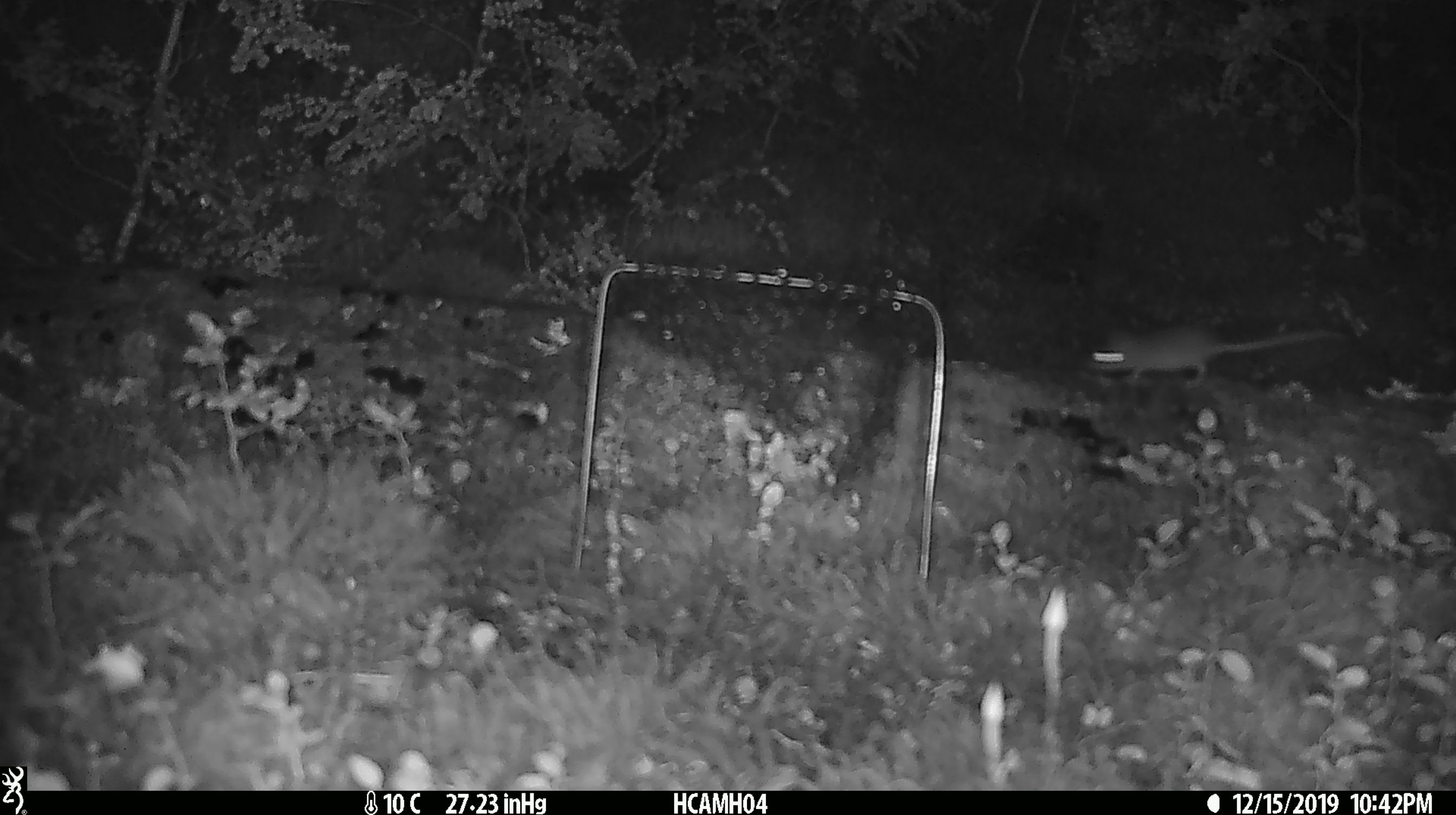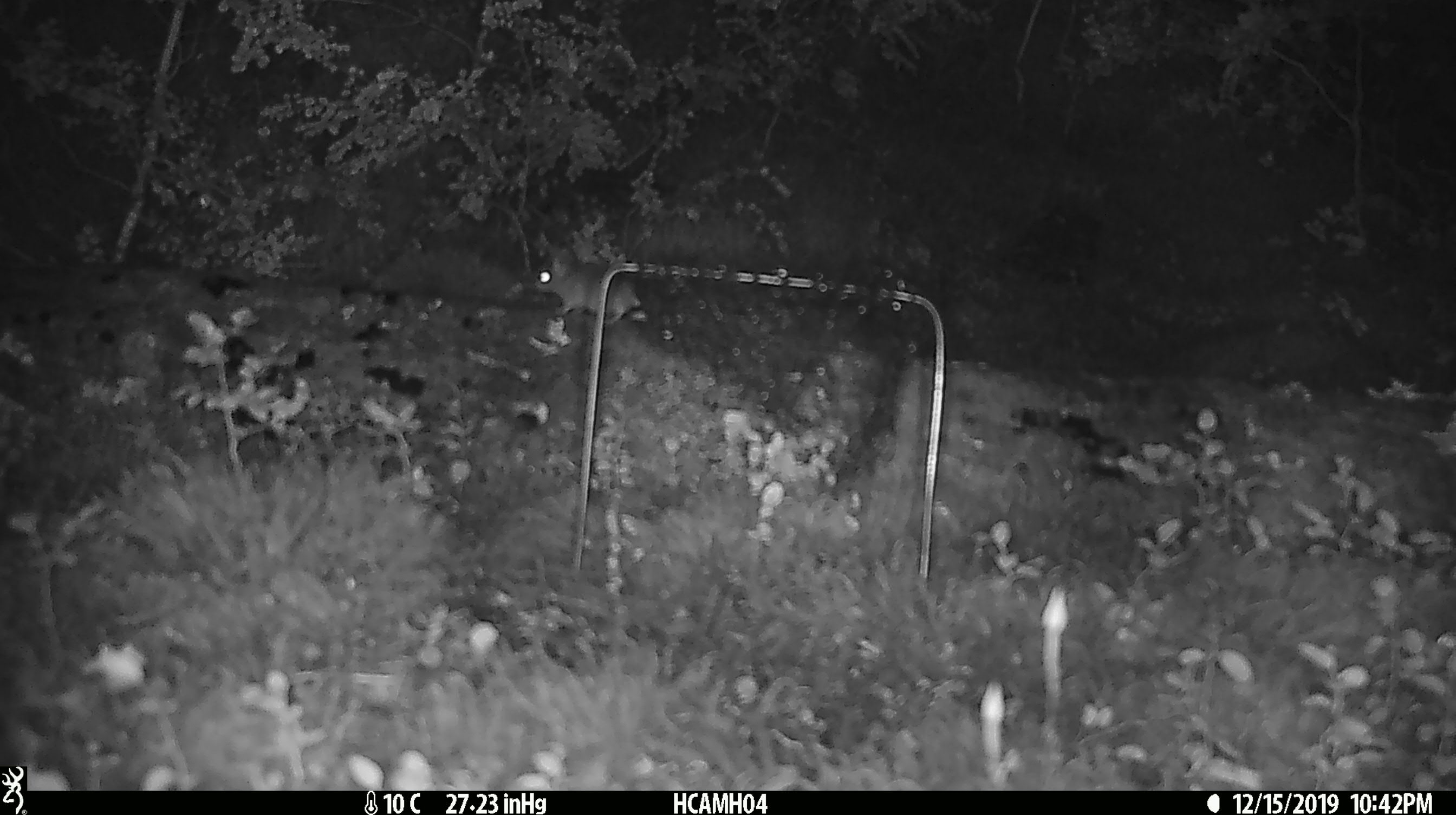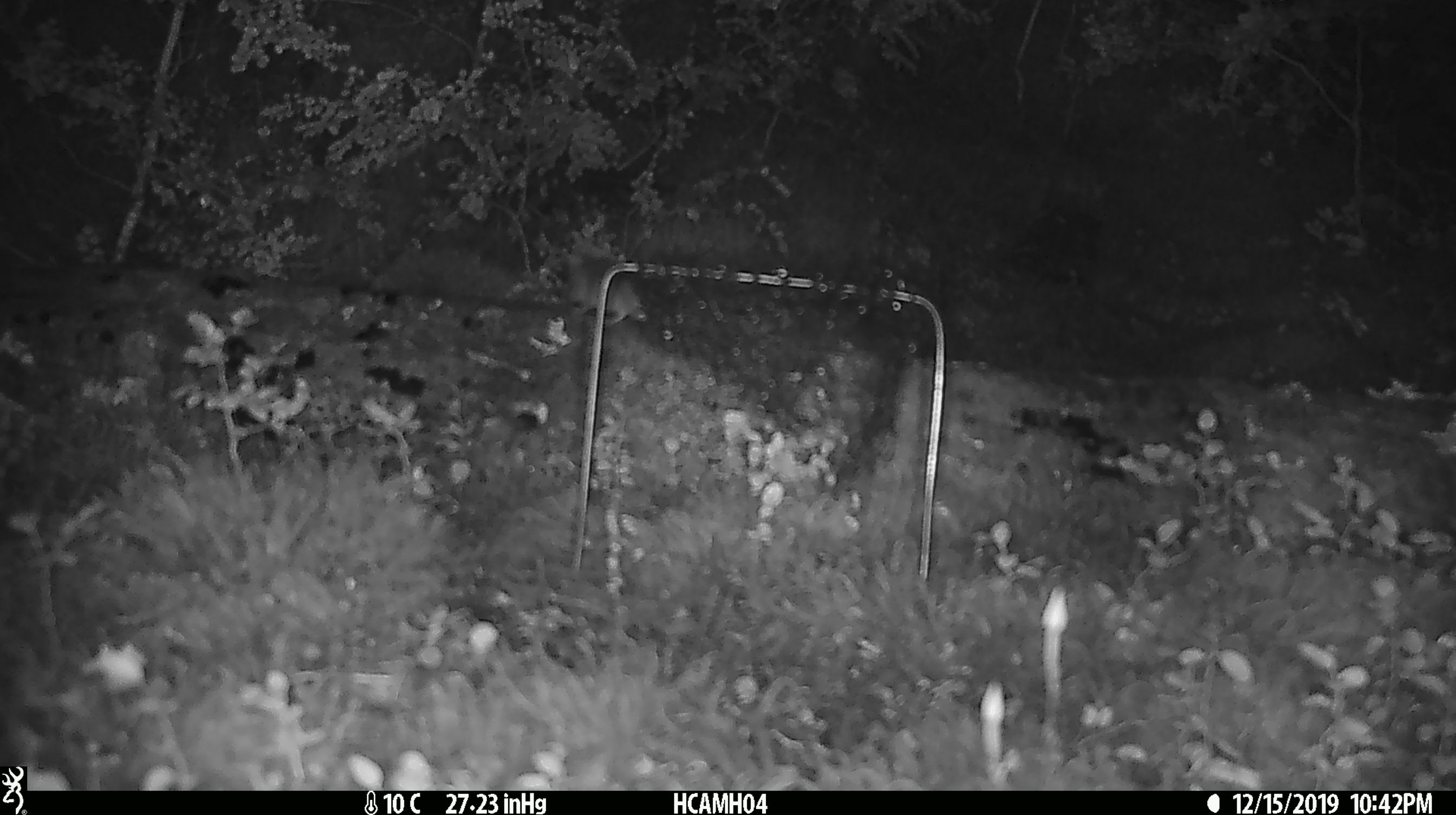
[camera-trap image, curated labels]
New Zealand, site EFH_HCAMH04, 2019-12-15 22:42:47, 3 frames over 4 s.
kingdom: Animalia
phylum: Chordata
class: Mammalia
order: Rodentia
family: Muridae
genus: Mus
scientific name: Mus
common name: mouse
Mouse (Mus).